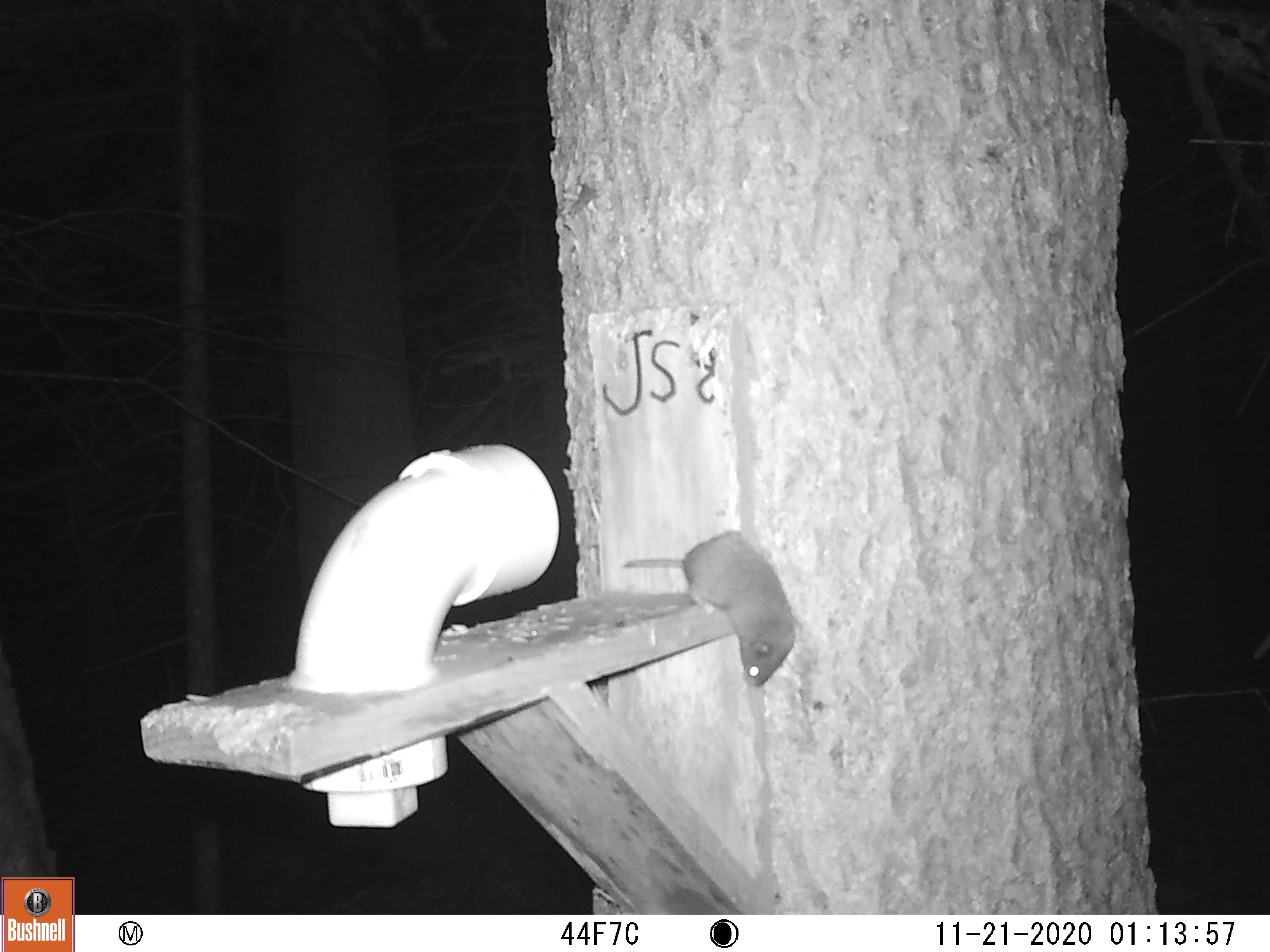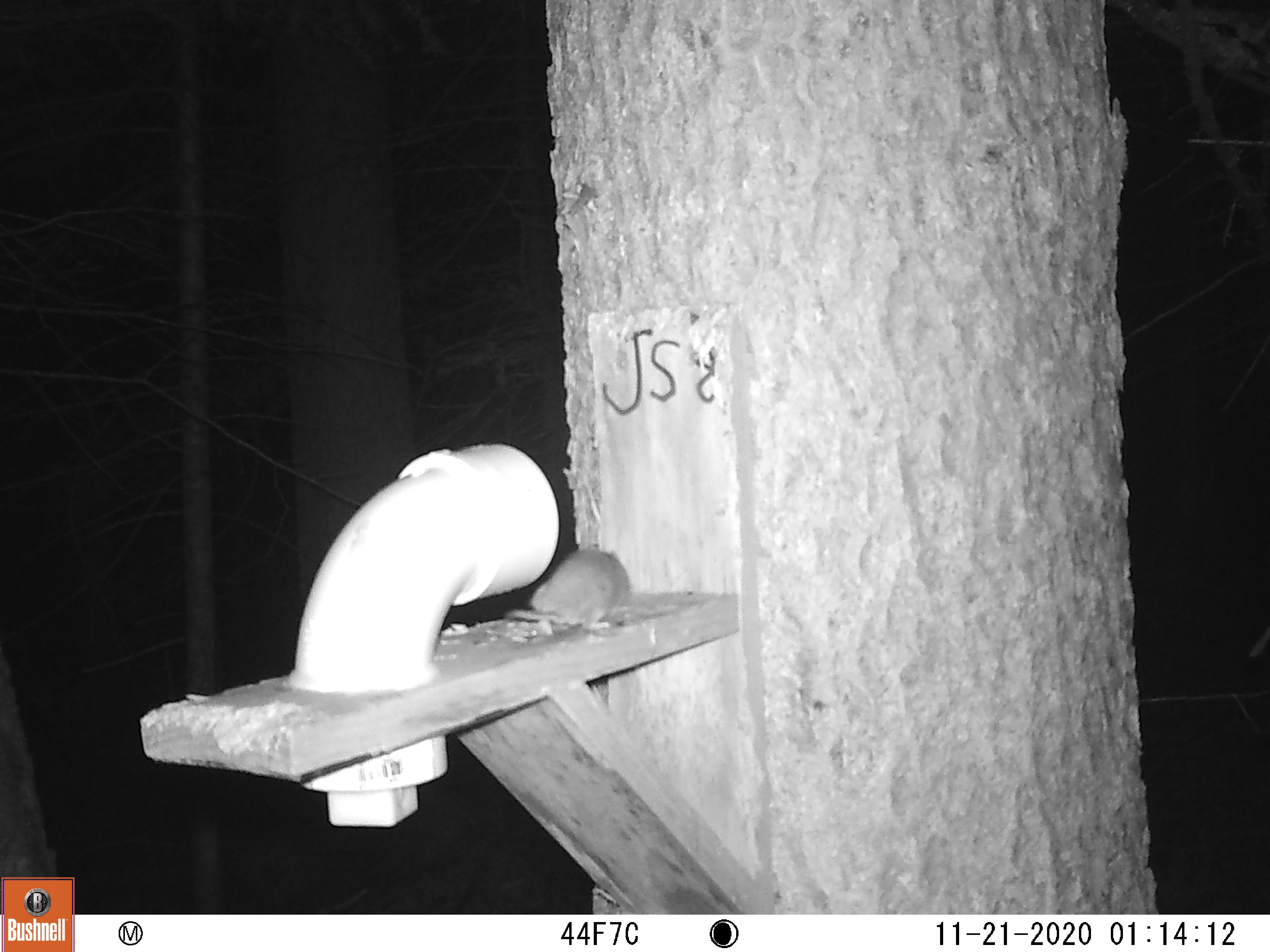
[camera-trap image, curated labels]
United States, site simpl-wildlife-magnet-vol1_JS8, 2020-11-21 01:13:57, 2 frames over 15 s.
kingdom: Animalia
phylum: Chordata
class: Mammalia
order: Rodentia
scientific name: Rodentia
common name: mouse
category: mouse sp.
Mouse sp. (mouse) (Rodentia).